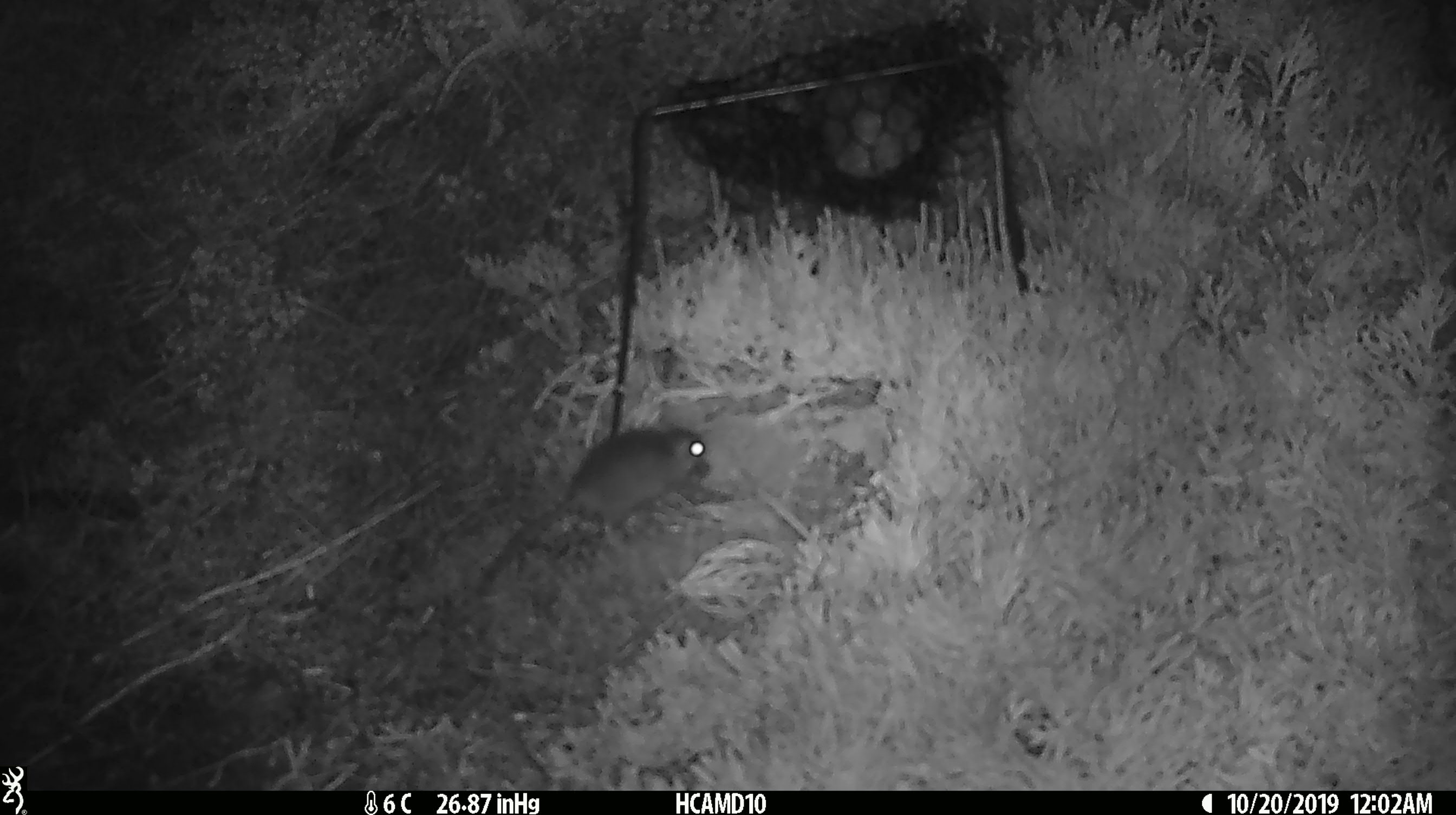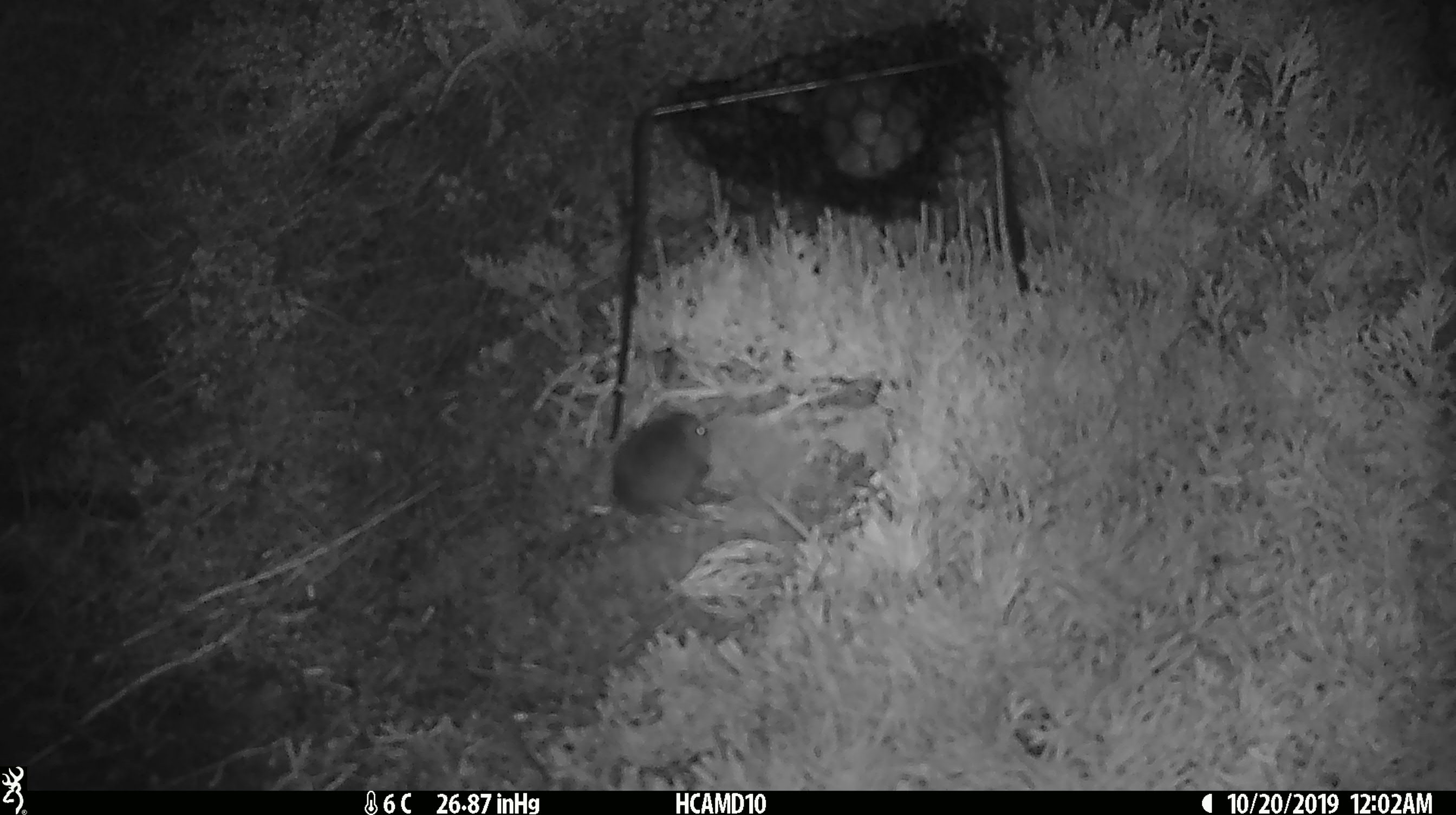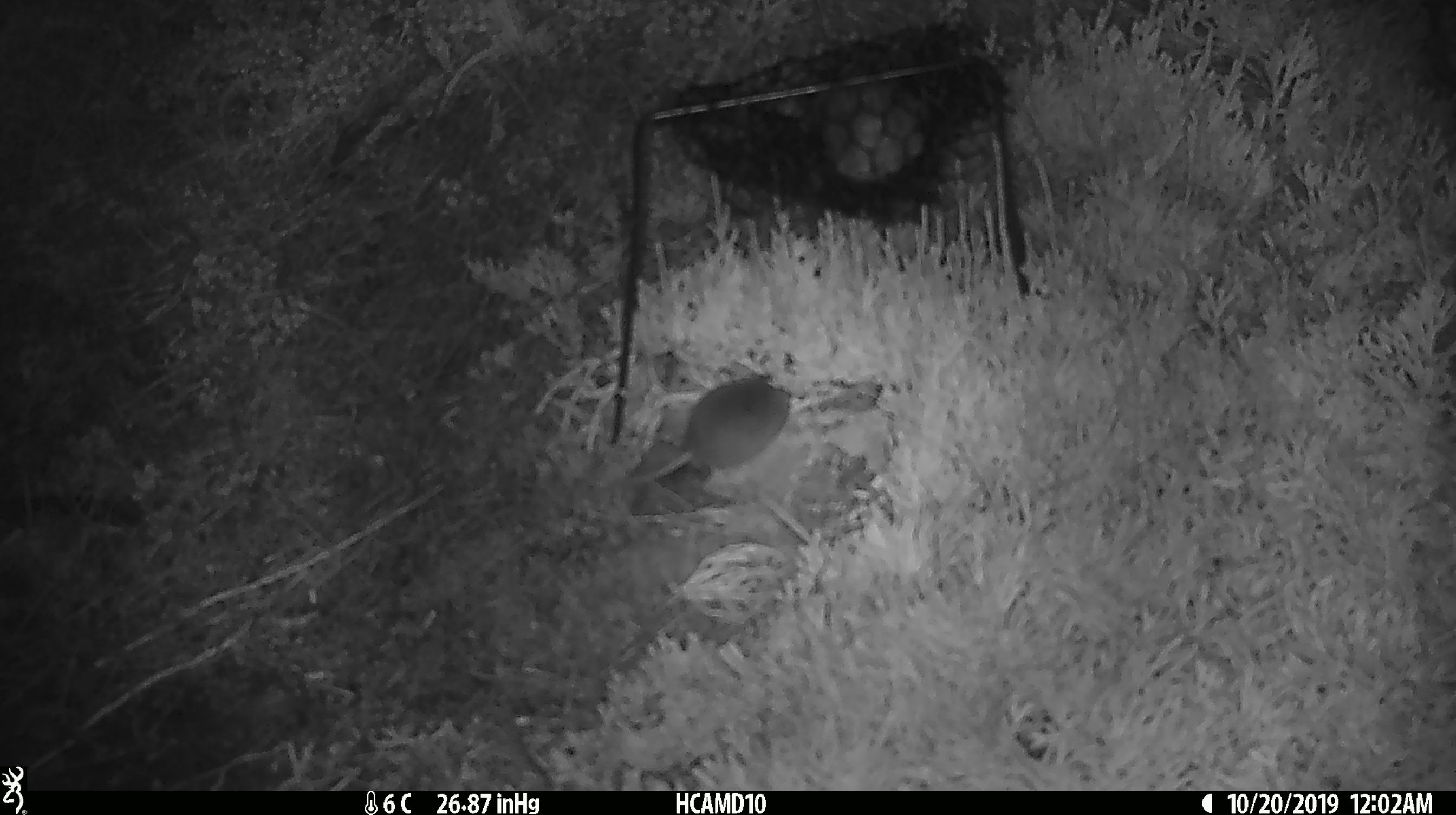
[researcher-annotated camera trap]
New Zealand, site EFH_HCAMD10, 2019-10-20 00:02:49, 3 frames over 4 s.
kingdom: Animalia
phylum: Chordata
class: Mammalia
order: Rodentia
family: Muridae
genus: Mus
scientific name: Mus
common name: mouse